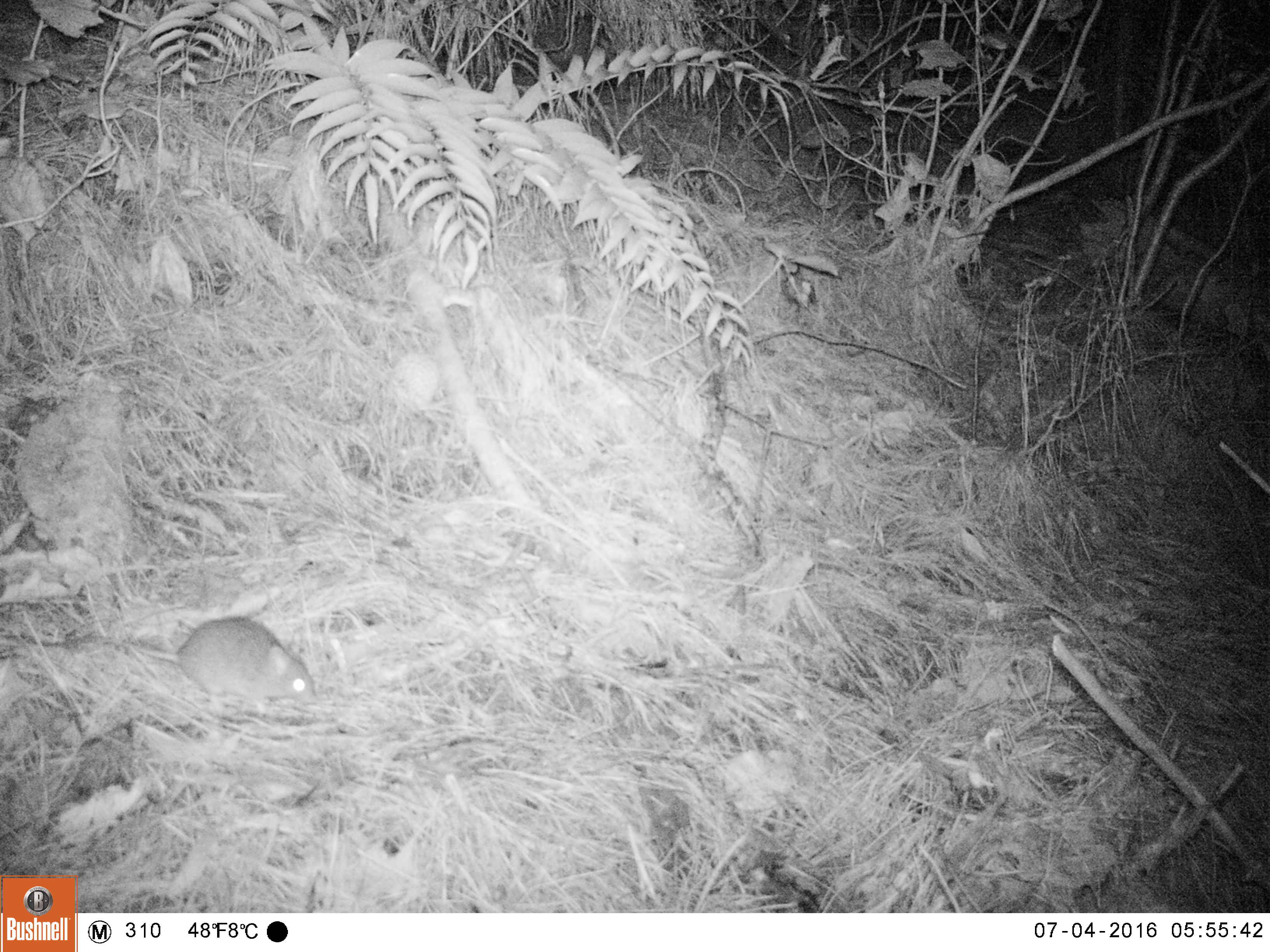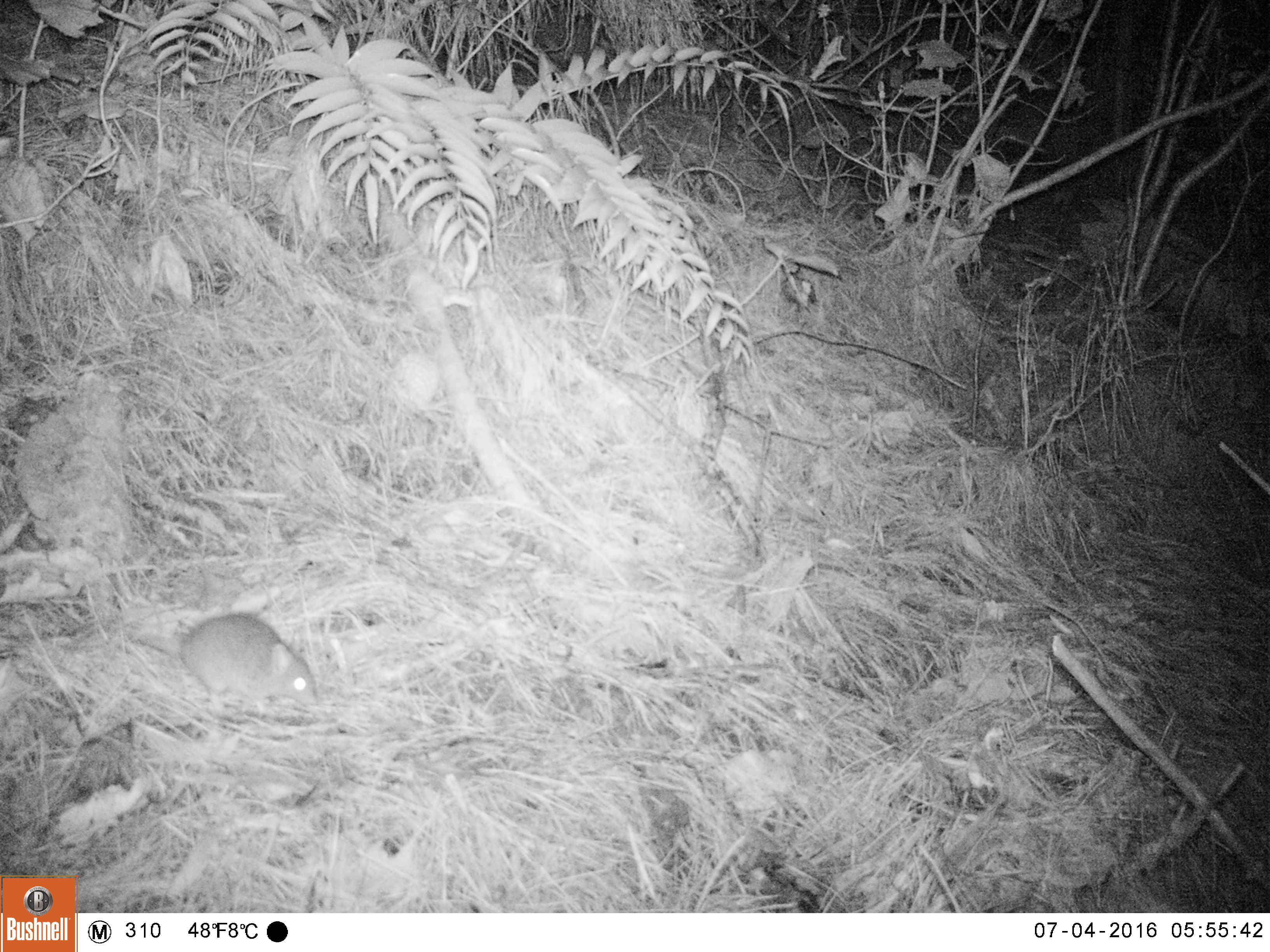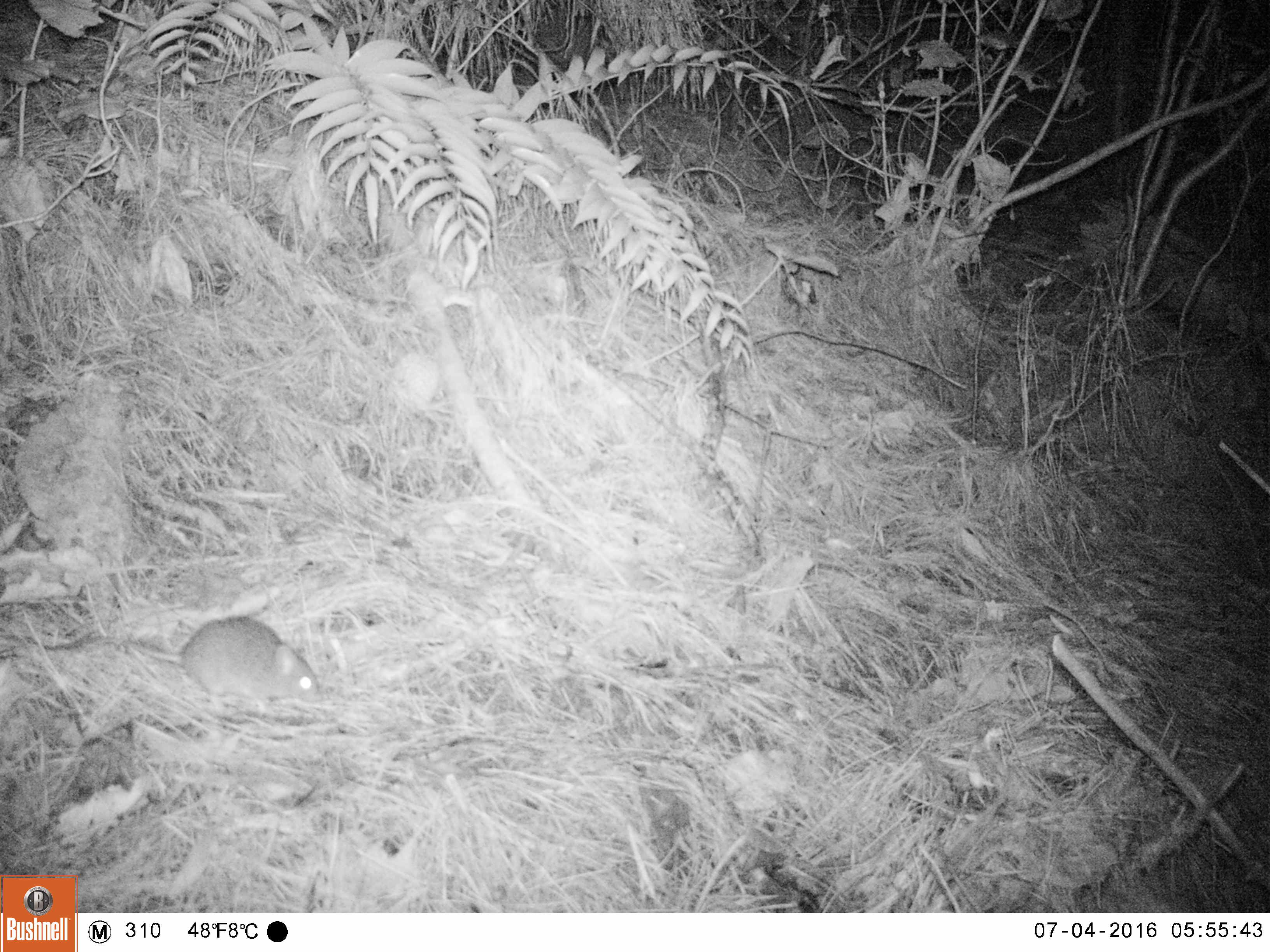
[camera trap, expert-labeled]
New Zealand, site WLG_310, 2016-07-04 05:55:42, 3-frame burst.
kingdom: Animalia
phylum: Chordata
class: Mammalia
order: Rodentia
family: Muridae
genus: Rattus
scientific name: Rattus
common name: rat